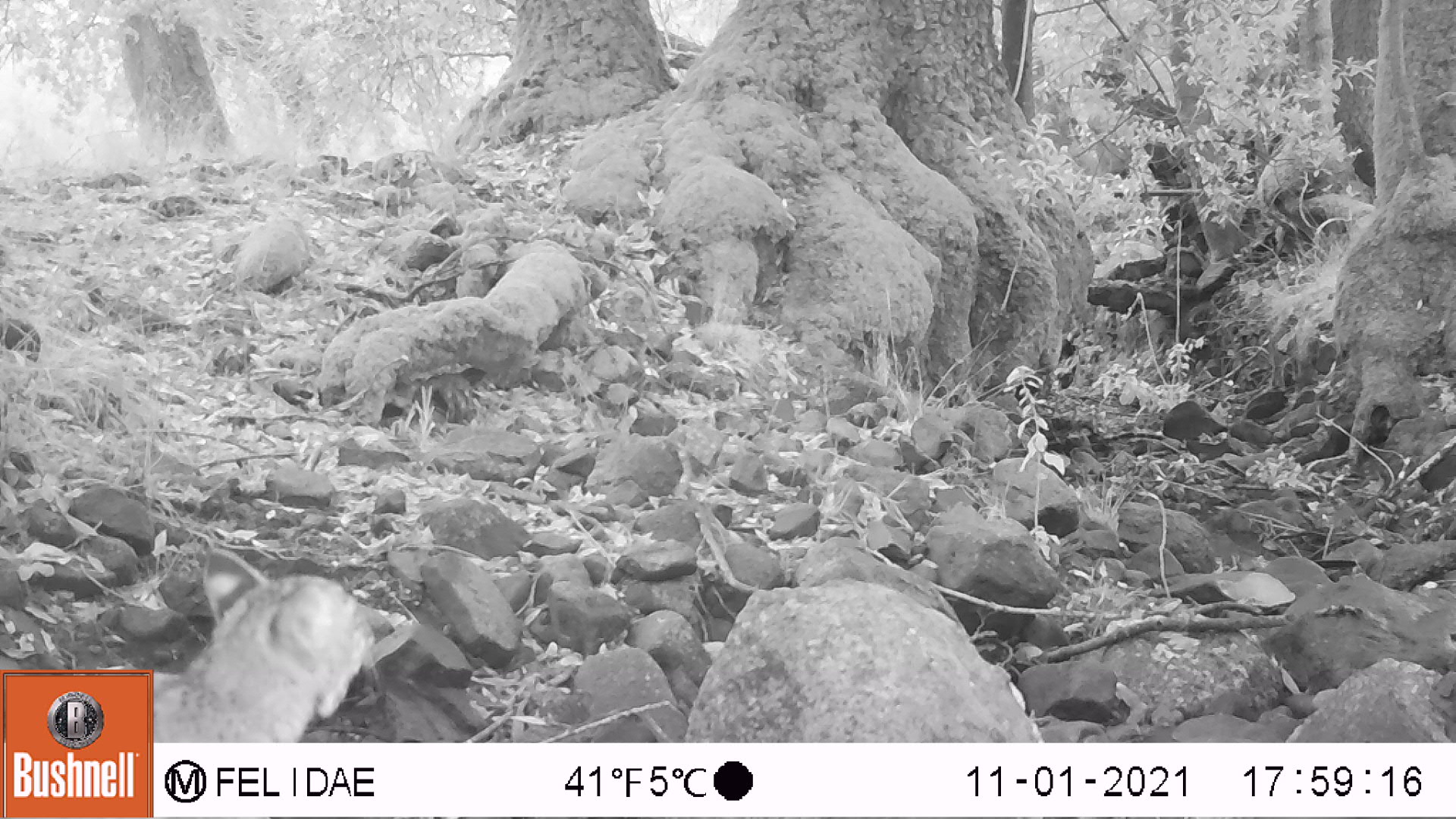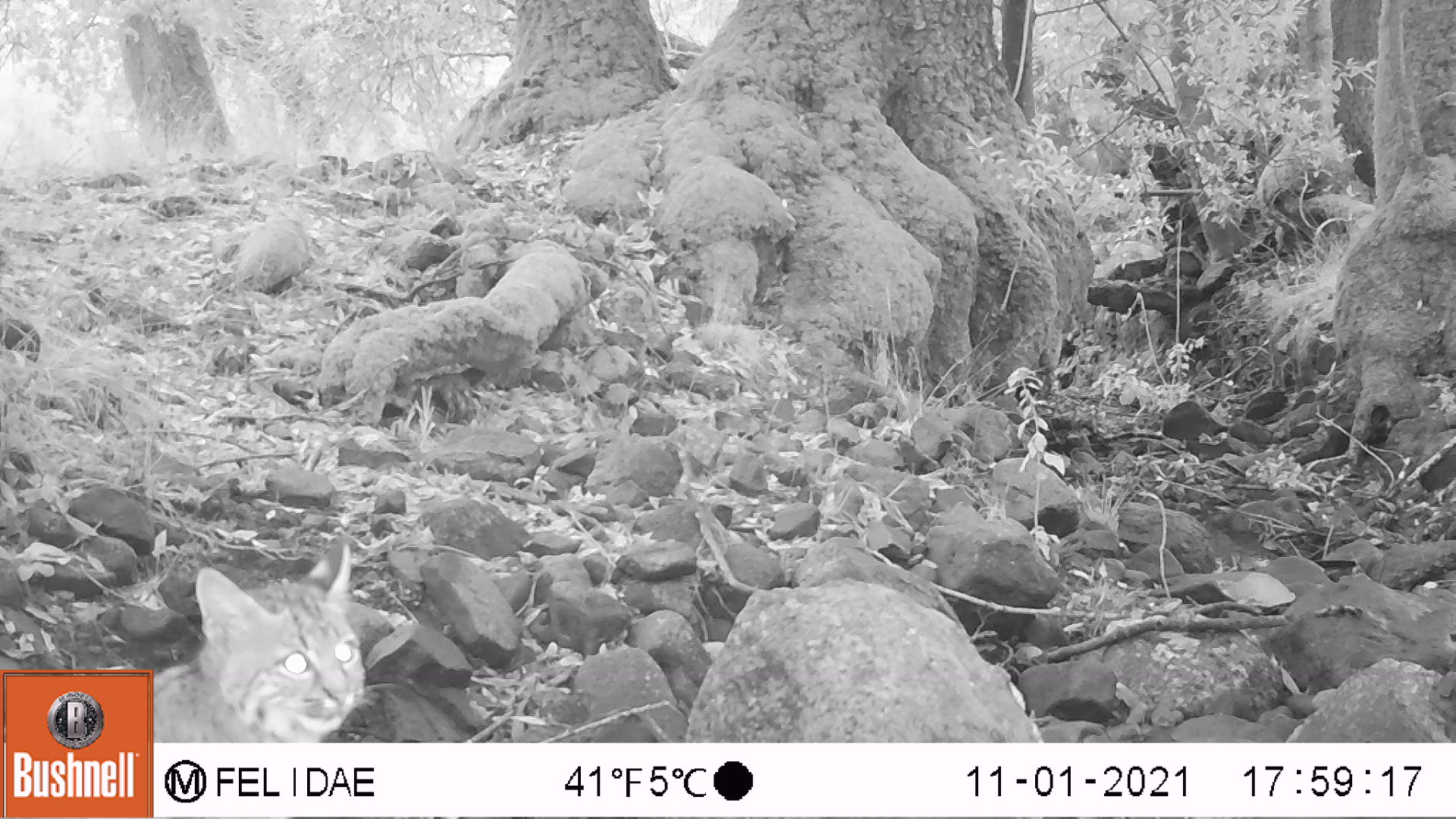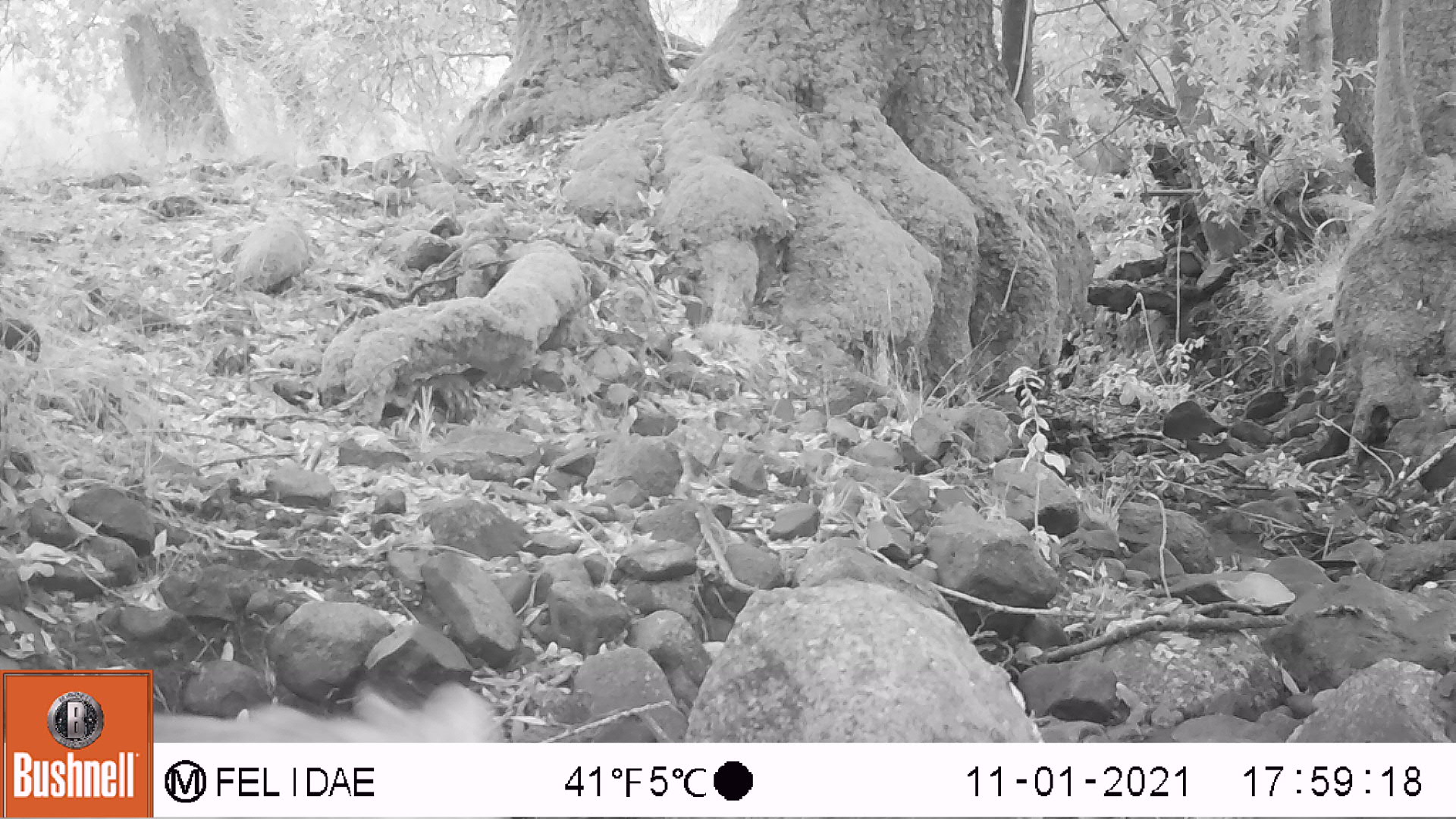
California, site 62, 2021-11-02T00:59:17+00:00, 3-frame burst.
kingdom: Animalia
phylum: Chordata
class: Mammalia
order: Carnivora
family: Felidae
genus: Lynx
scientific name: Lynx rufus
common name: bobcat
Bobcat (Lynx rufus).